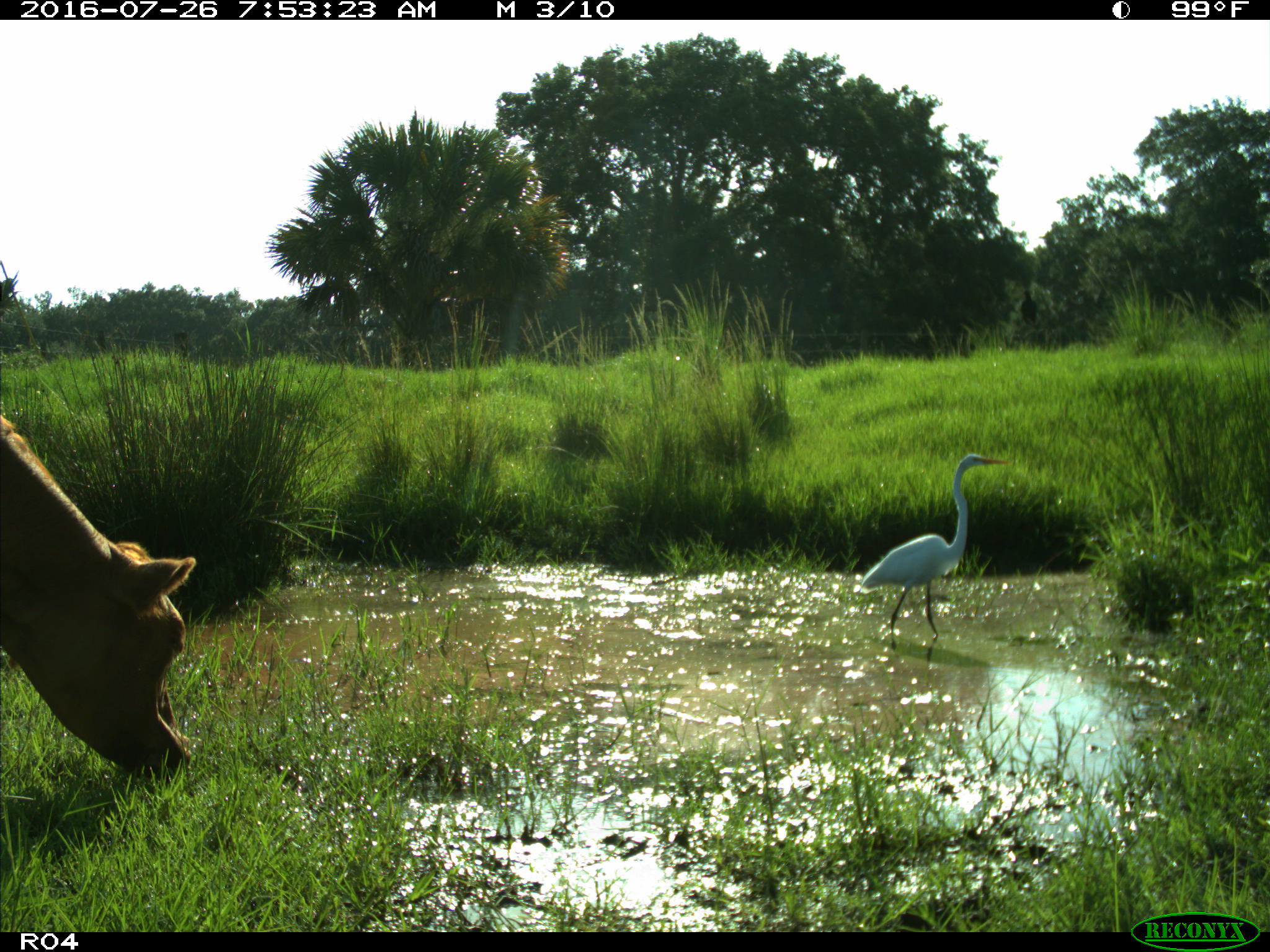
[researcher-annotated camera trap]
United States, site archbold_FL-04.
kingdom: Animalia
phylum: Chordata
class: Mammalia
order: Artiodactyla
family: Bovidae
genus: Bos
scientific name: Bos taurus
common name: domestic cow